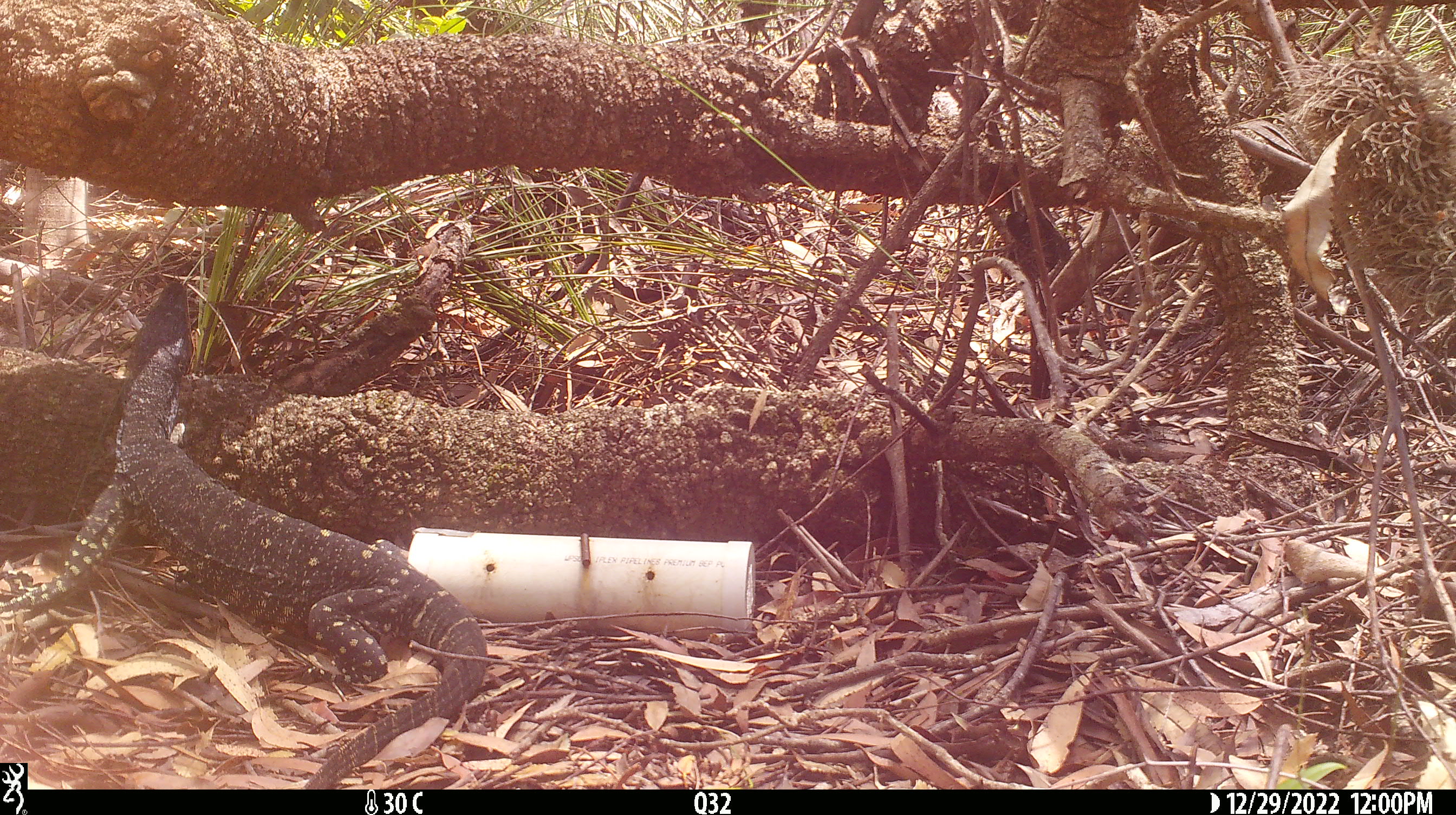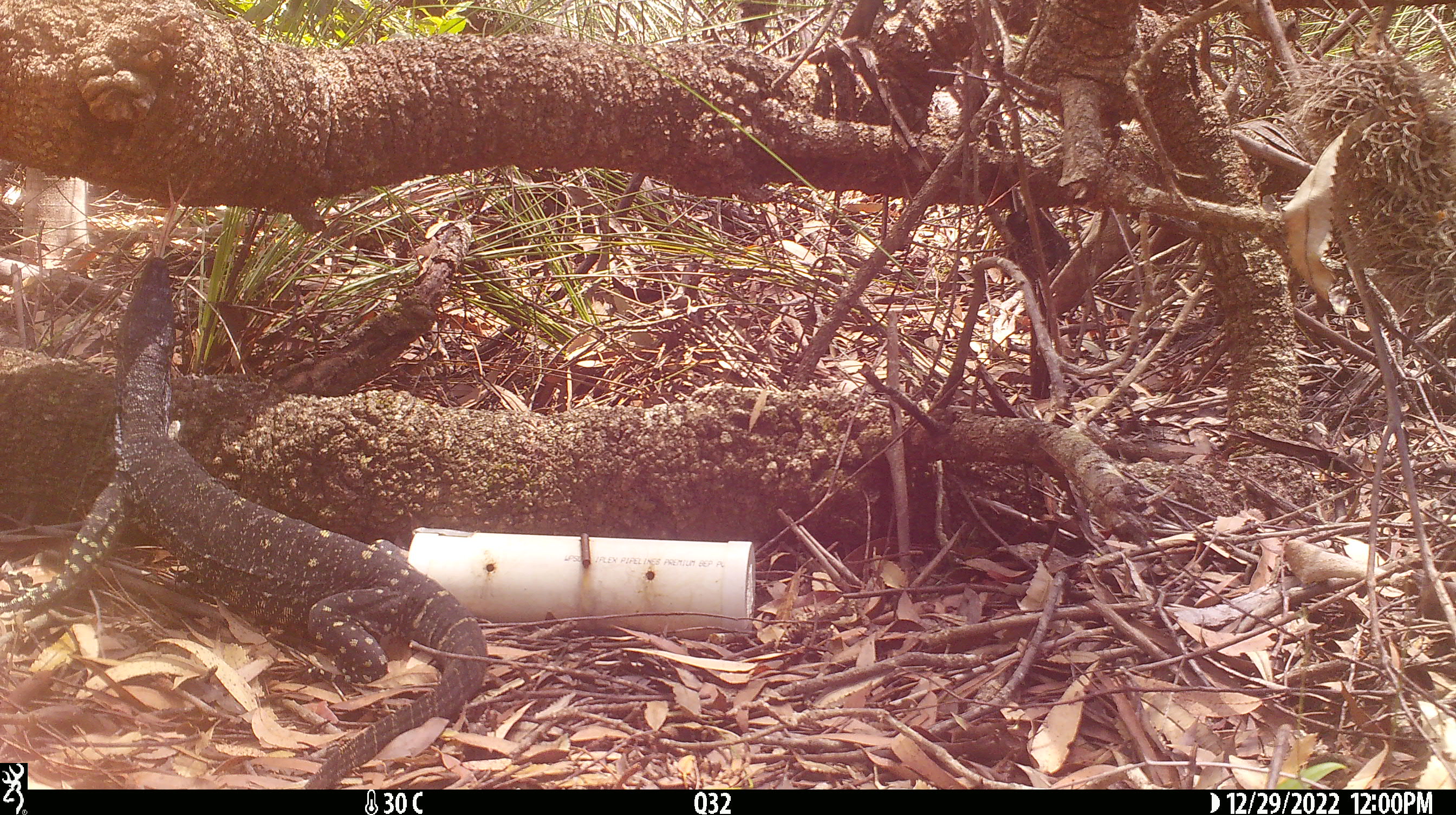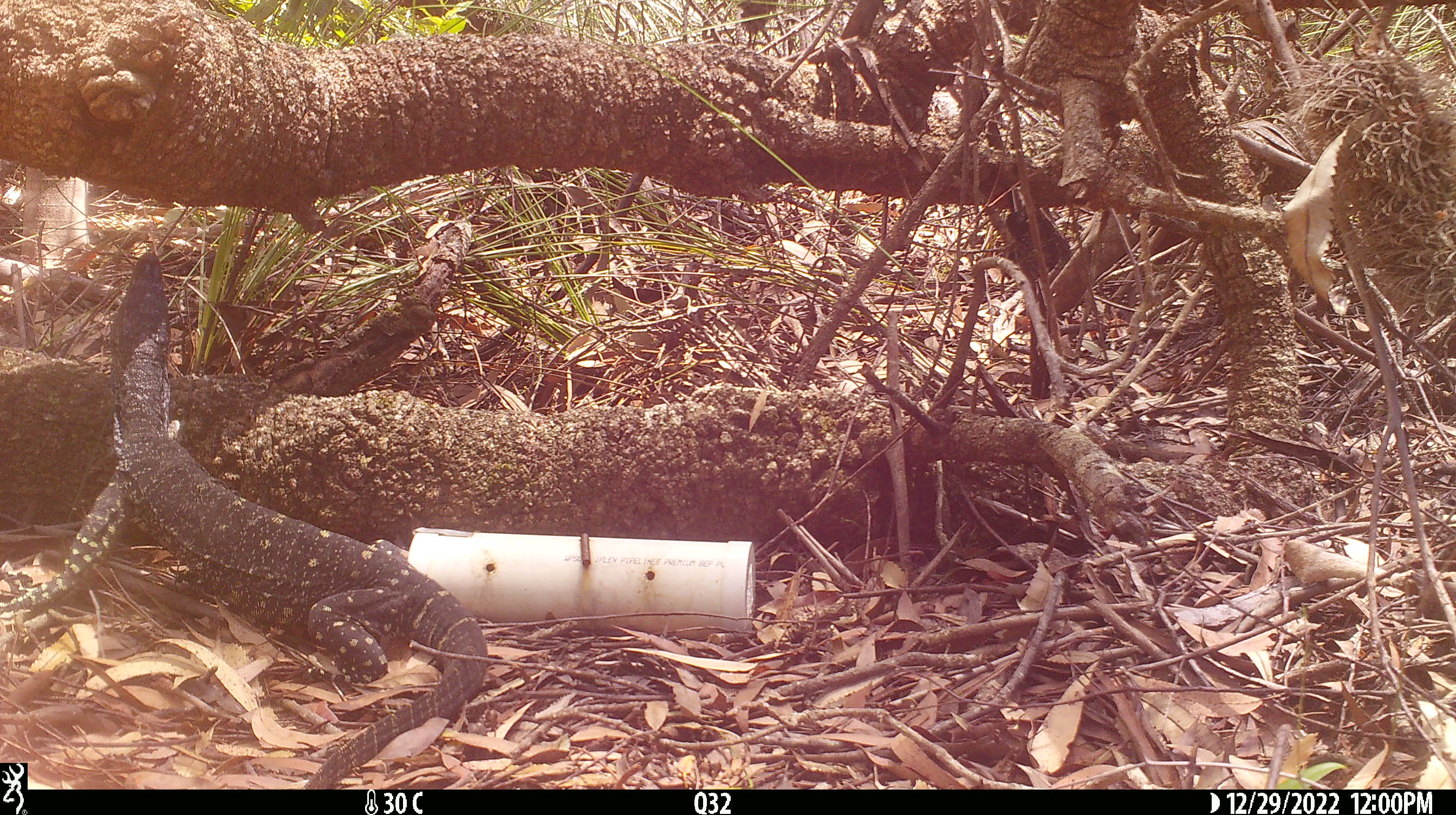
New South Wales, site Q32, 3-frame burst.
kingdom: Animalia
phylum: Chordata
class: Reptilia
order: Squamata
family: Varanidae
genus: Varanus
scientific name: Varanus varius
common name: lace monitor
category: goanna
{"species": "goanna (lace monitor) (Varanus varius)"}